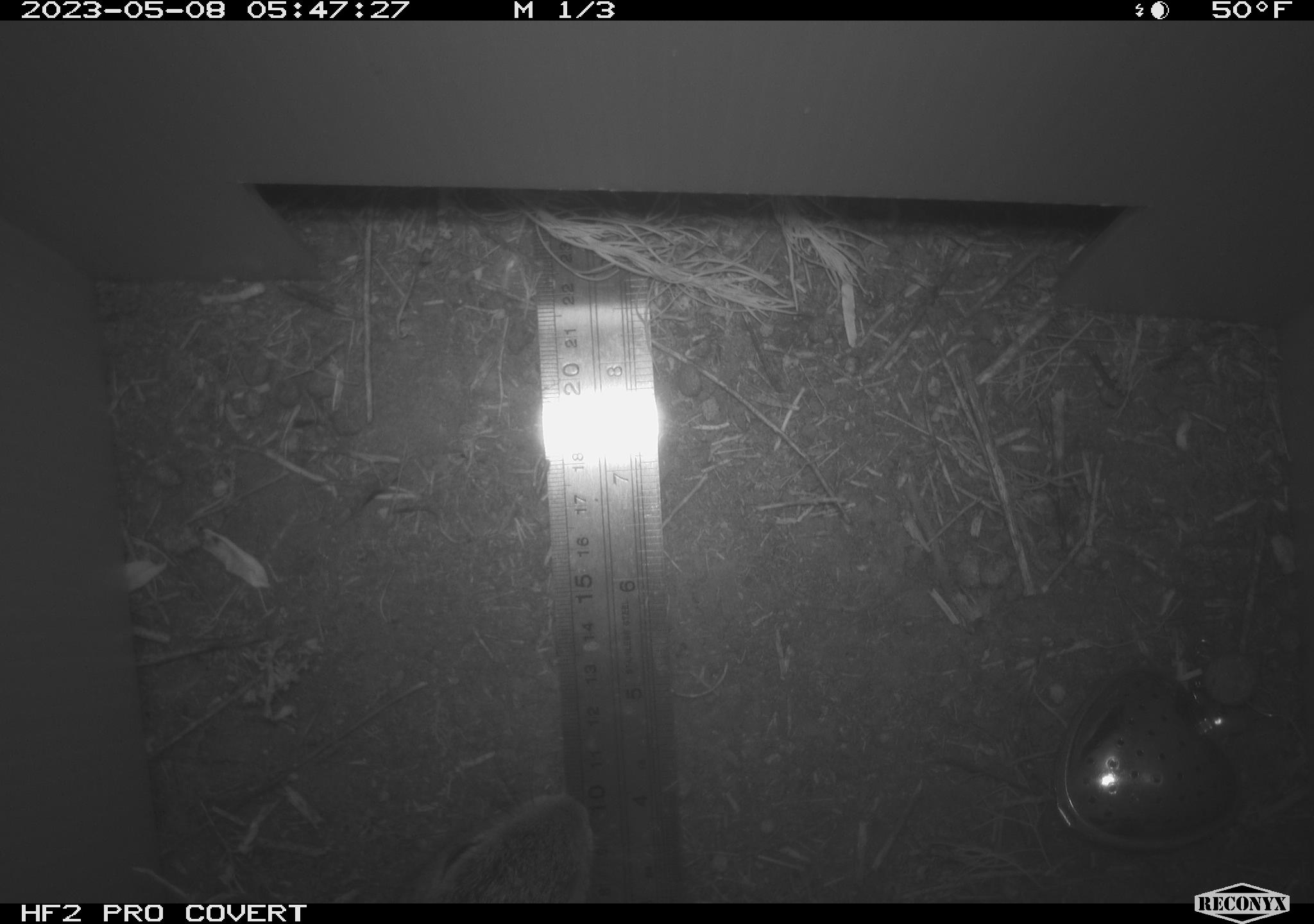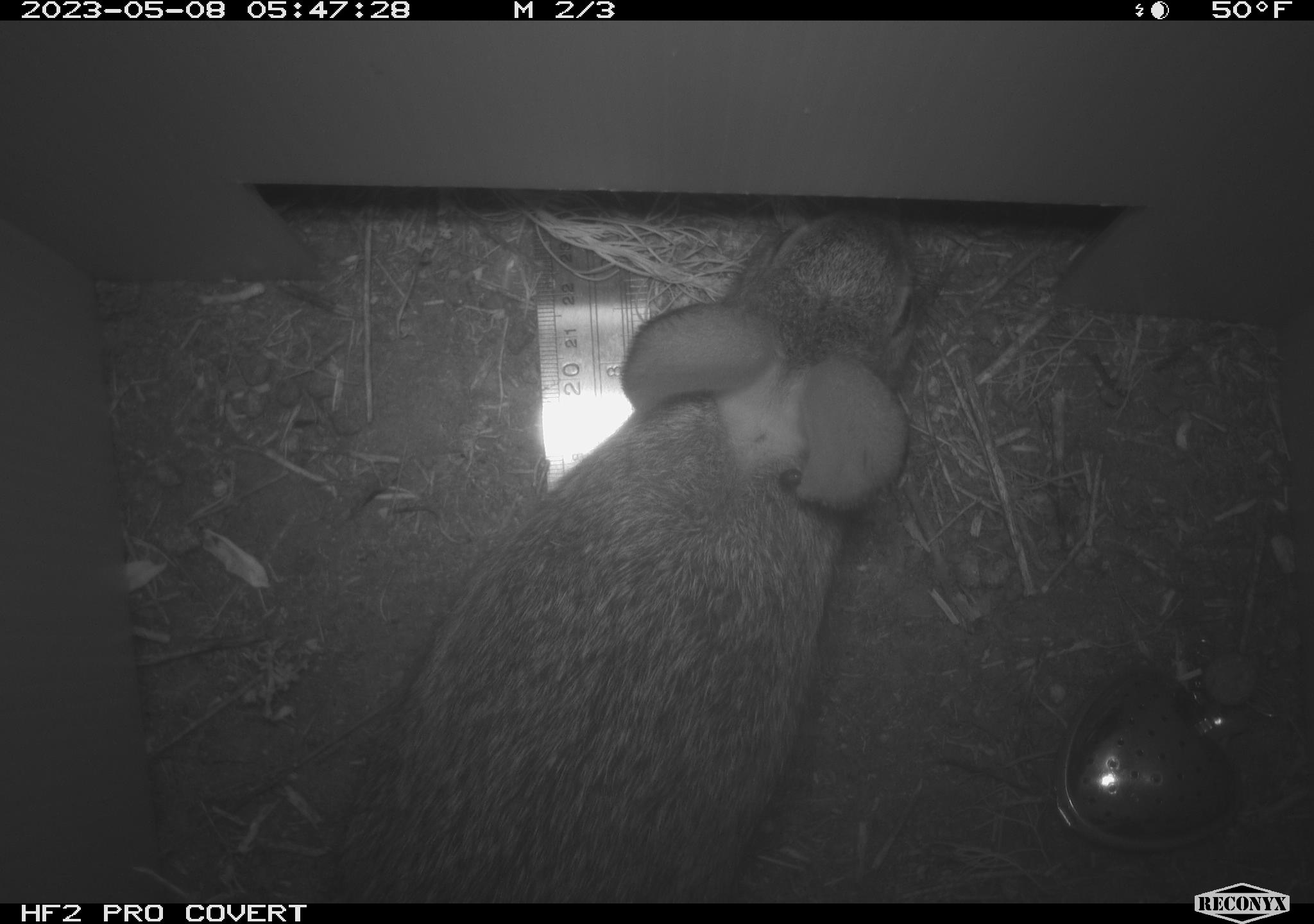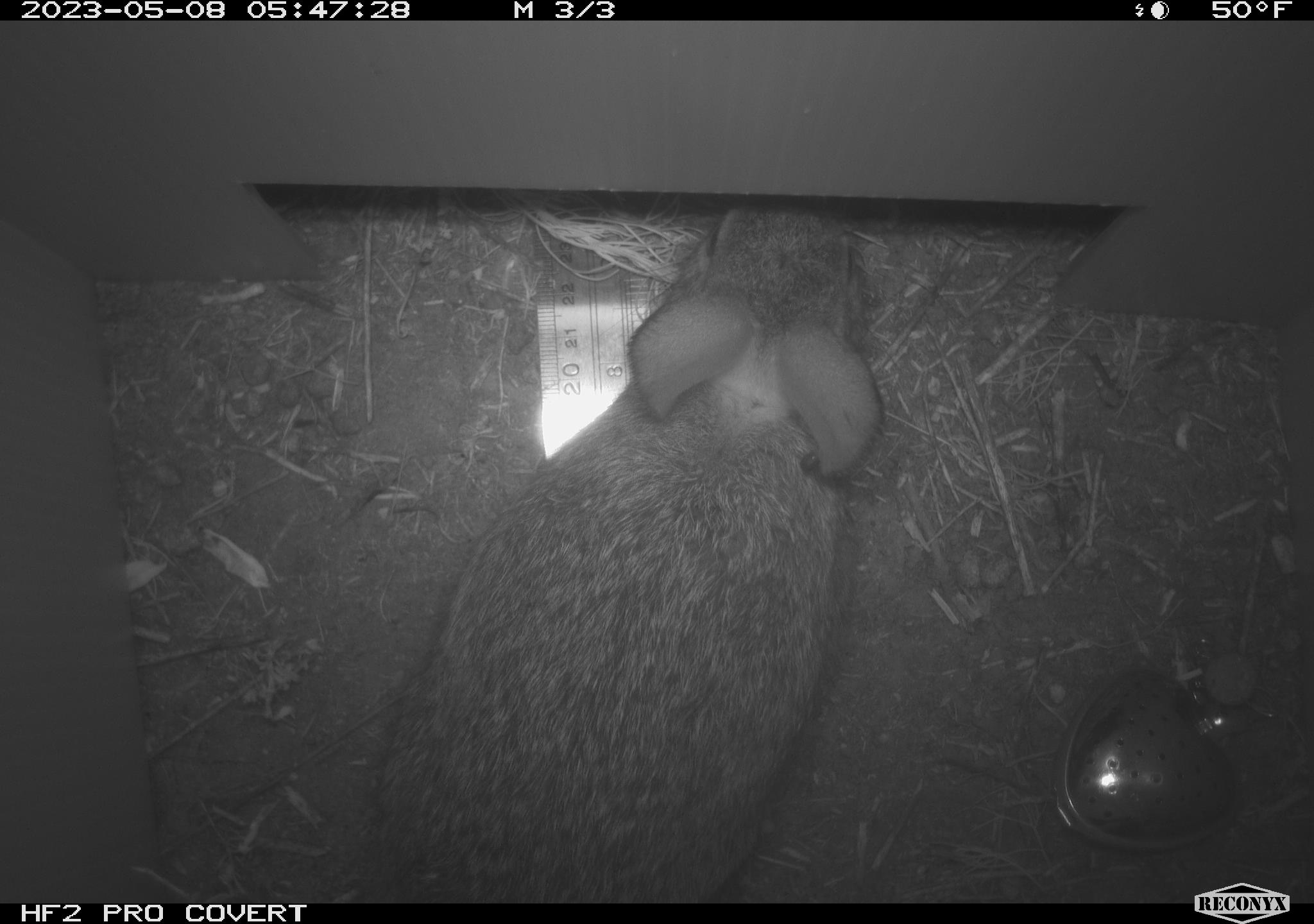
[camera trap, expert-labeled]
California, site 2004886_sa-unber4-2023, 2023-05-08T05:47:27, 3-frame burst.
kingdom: Animalia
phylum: Chordata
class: Mammalia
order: Lagomorpha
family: Leporidae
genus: Sylvilagus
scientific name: Sylvilagus audubonii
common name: desert cottontail